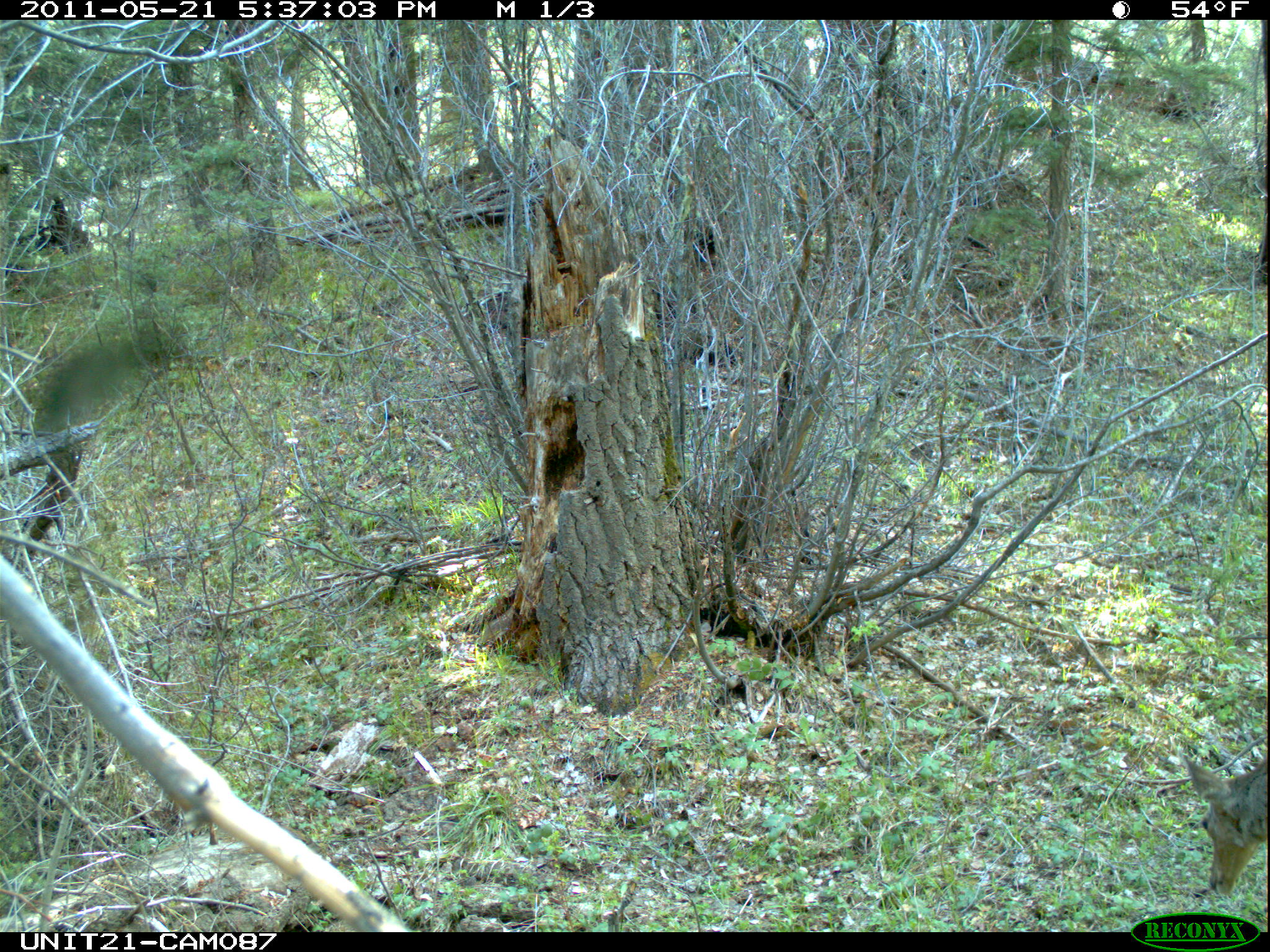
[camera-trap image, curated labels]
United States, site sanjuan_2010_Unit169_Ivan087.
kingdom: Animalia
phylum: Chordata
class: Mammalia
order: Artiodactyla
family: Cervidae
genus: Odocoileus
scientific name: Odocoileus hemionus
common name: mule deer